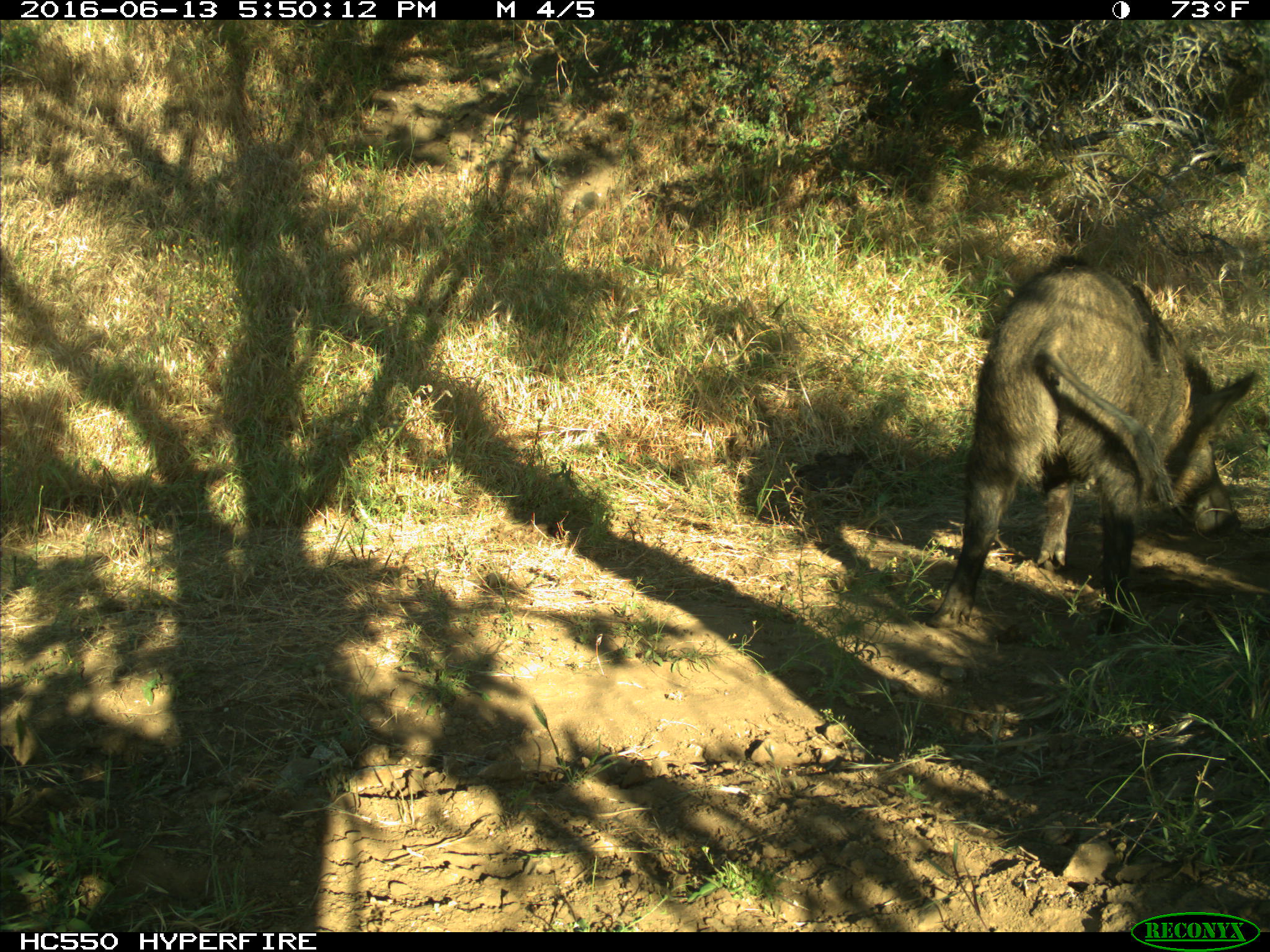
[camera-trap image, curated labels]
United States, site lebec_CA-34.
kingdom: Animalia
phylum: Chordata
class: Mammalia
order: Artiodactyla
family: Suidae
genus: Sus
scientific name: Sus scrofa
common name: wild boar